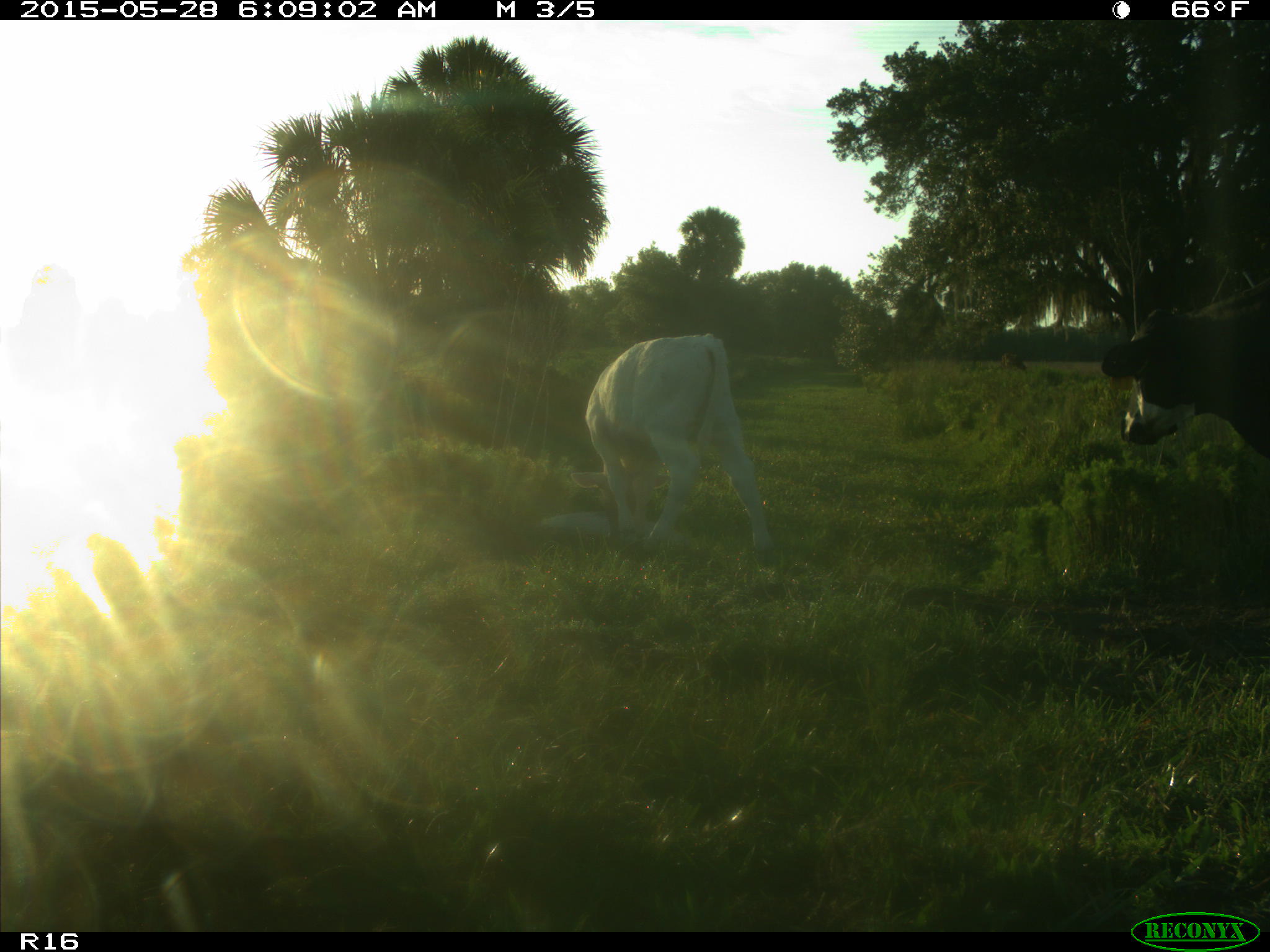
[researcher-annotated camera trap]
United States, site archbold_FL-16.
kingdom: Animalia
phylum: Chordata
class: Mammalia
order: Artiodactyla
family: Bovidae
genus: Bos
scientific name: Bos taurus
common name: domestic cow